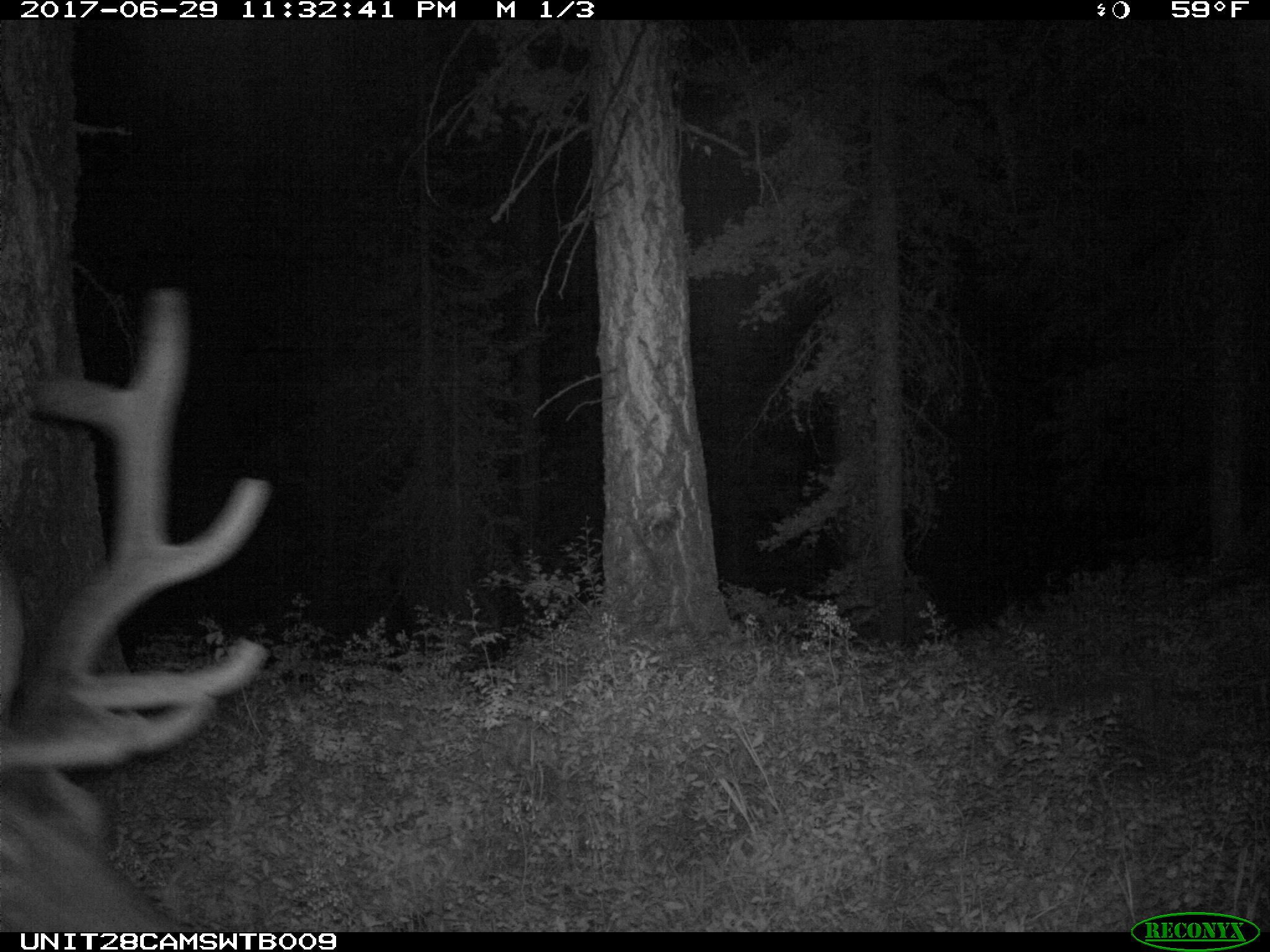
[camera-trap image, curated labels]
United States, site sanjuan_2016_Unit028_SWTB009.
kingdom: Animalia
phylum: Chordata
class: Mammalia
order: Artiodactyla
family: Cervidae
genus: Cervus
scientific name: Cervus elaphus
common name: red deer